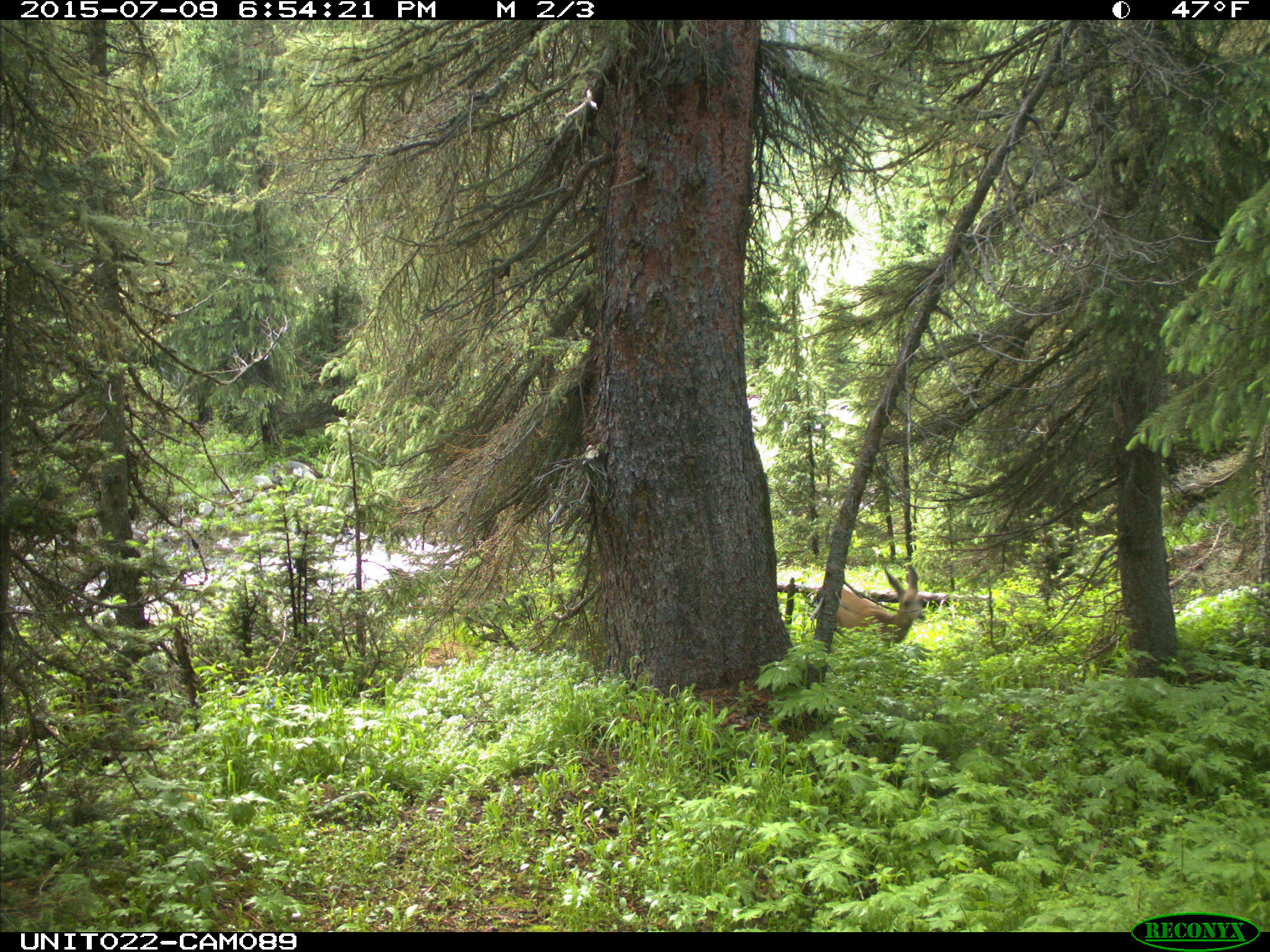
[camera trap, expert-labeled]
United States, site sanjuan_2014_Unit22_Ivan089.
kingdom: Animalia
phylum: Chordata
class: Mammalia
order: Artiodactyla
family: Cervidae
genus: Odocoileus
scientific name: Odocoileus hemionus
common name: mule deer